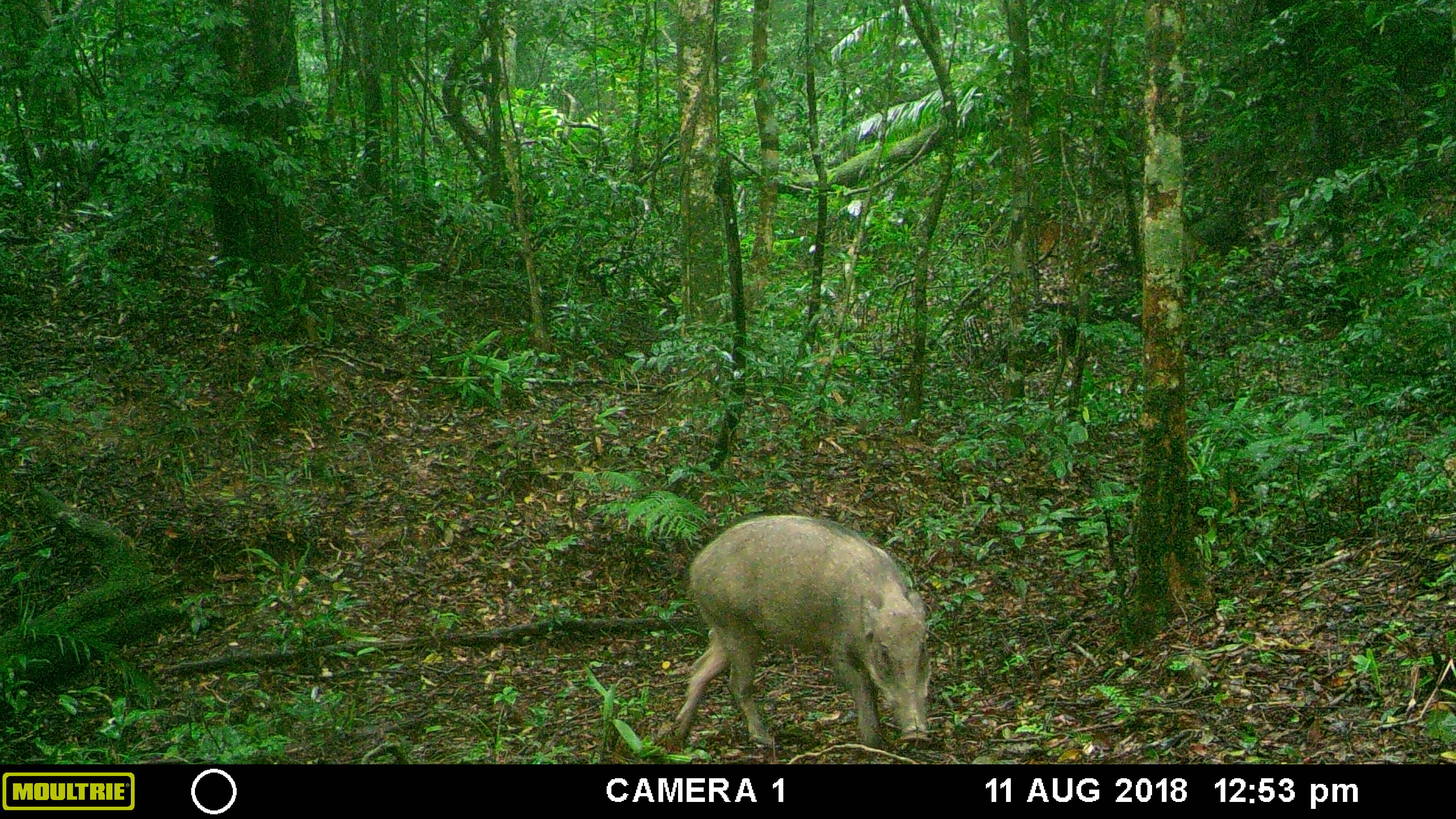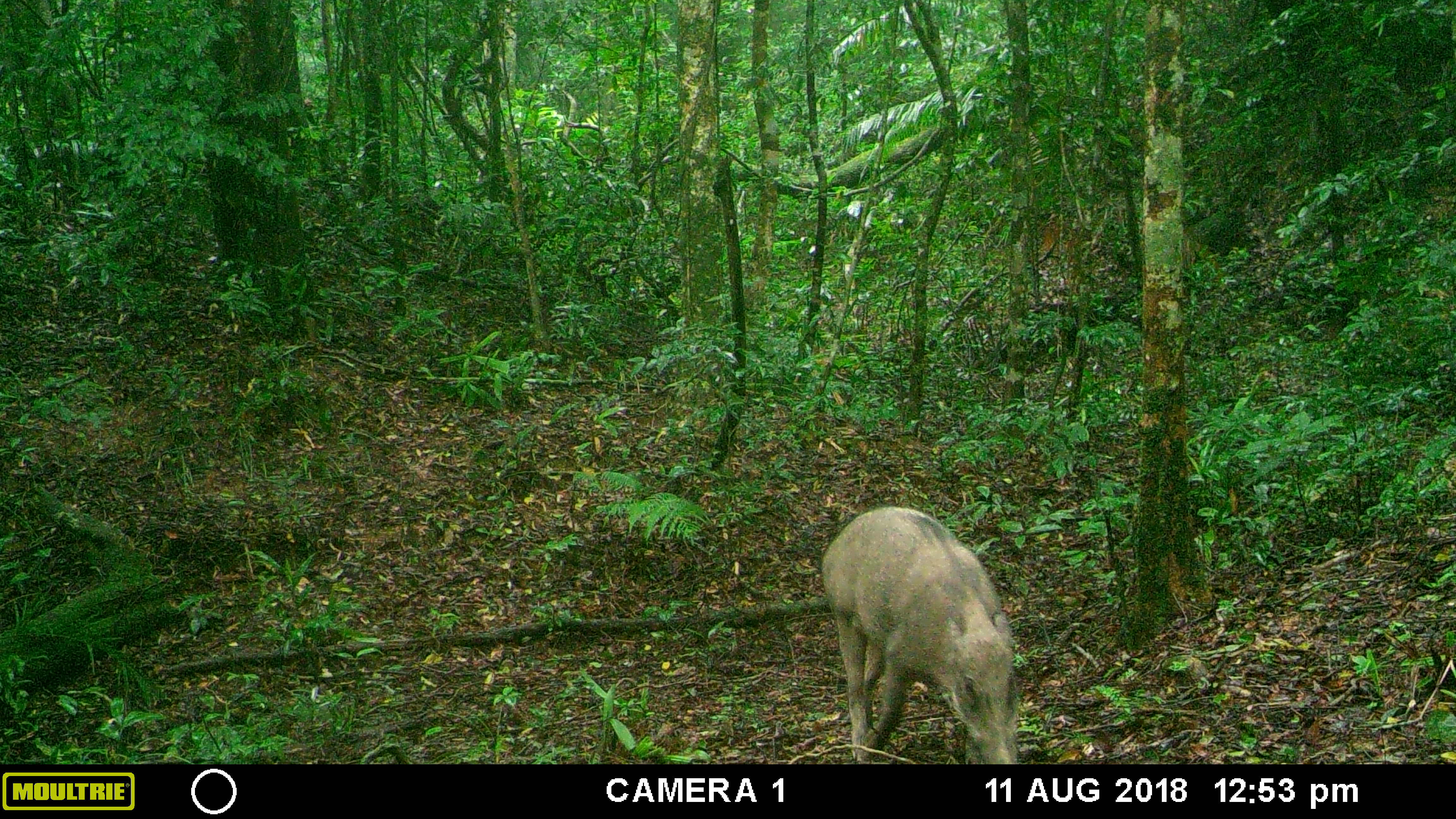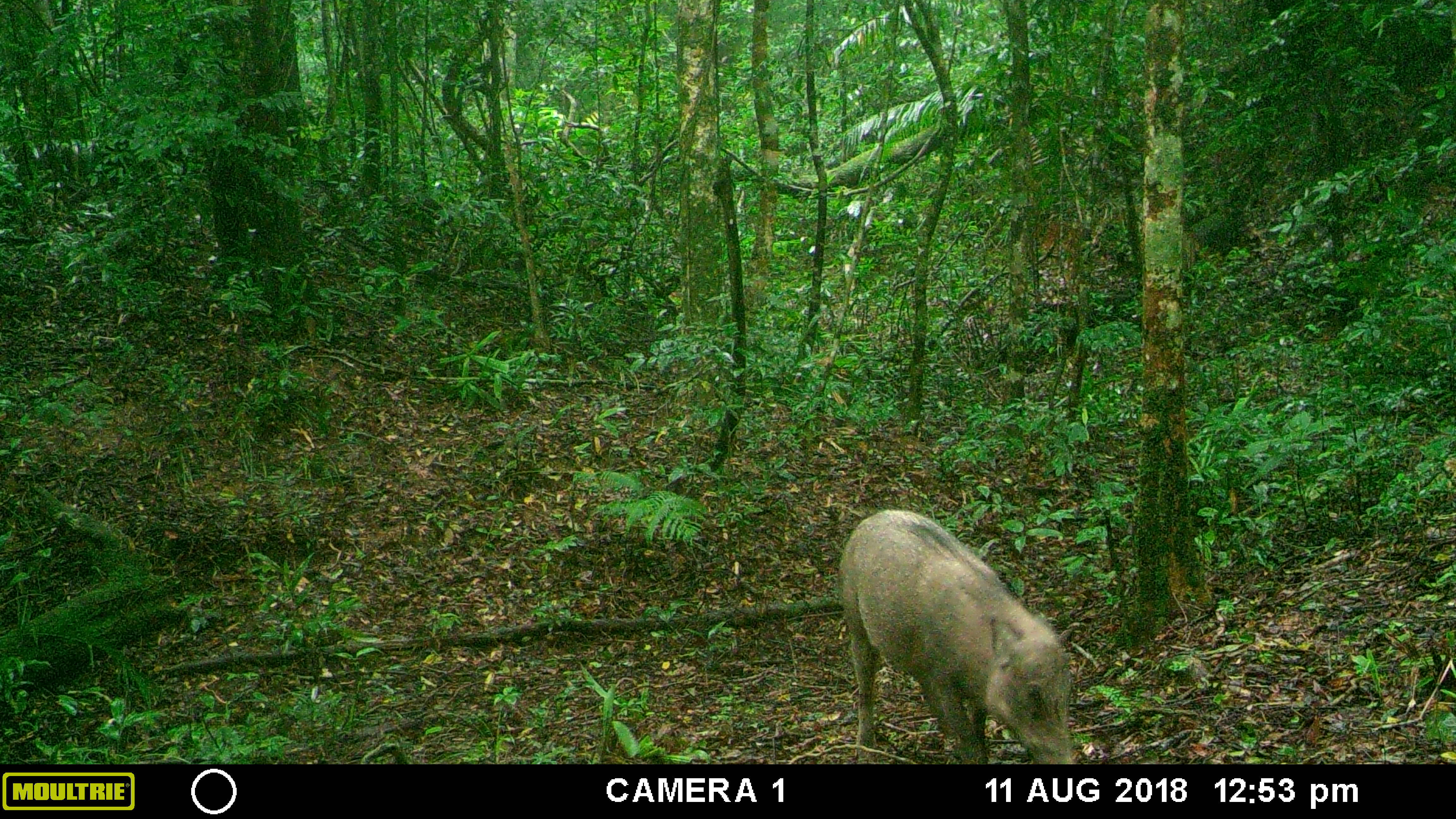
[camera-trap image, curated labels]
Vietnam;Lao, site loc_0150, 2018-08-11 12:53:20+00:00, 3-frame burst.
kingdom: Animalia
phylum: Chordata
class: Mammalia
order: Artiodactyla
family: Suidae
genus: Sus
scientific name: Sus scrofa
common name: eurasian wild pig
Eurasian wild pig (Sus scrofa). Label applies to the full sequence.